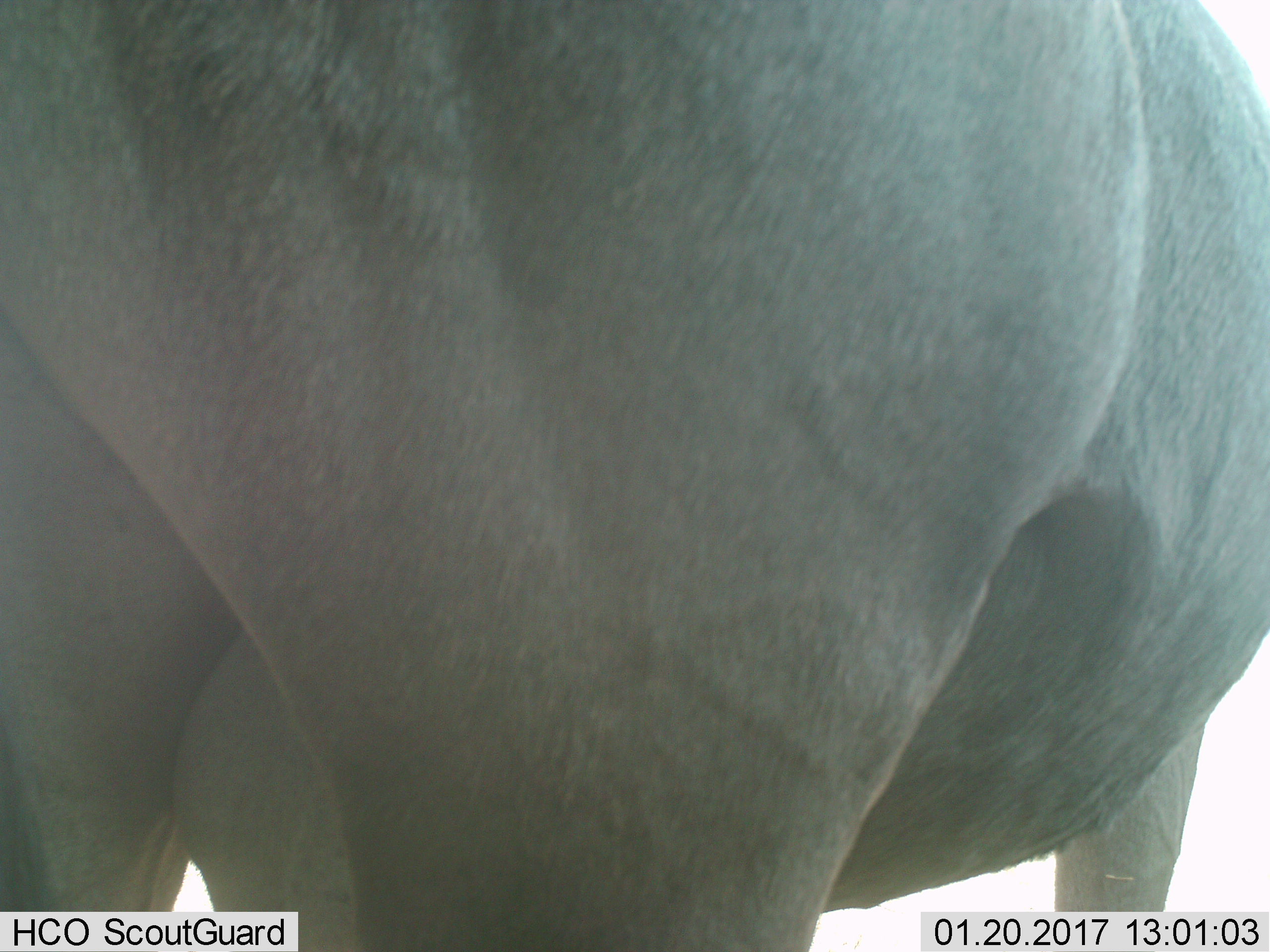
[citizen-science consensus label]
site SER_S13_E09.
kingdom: Animalia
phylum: Chordata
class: Mammalia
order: Artiodactyla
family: Bovidae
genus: Connochaetes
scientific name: Connochaetes taurinus taurinus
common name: blue wildebeest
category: wildebeestblue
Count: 1.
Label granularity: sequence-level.